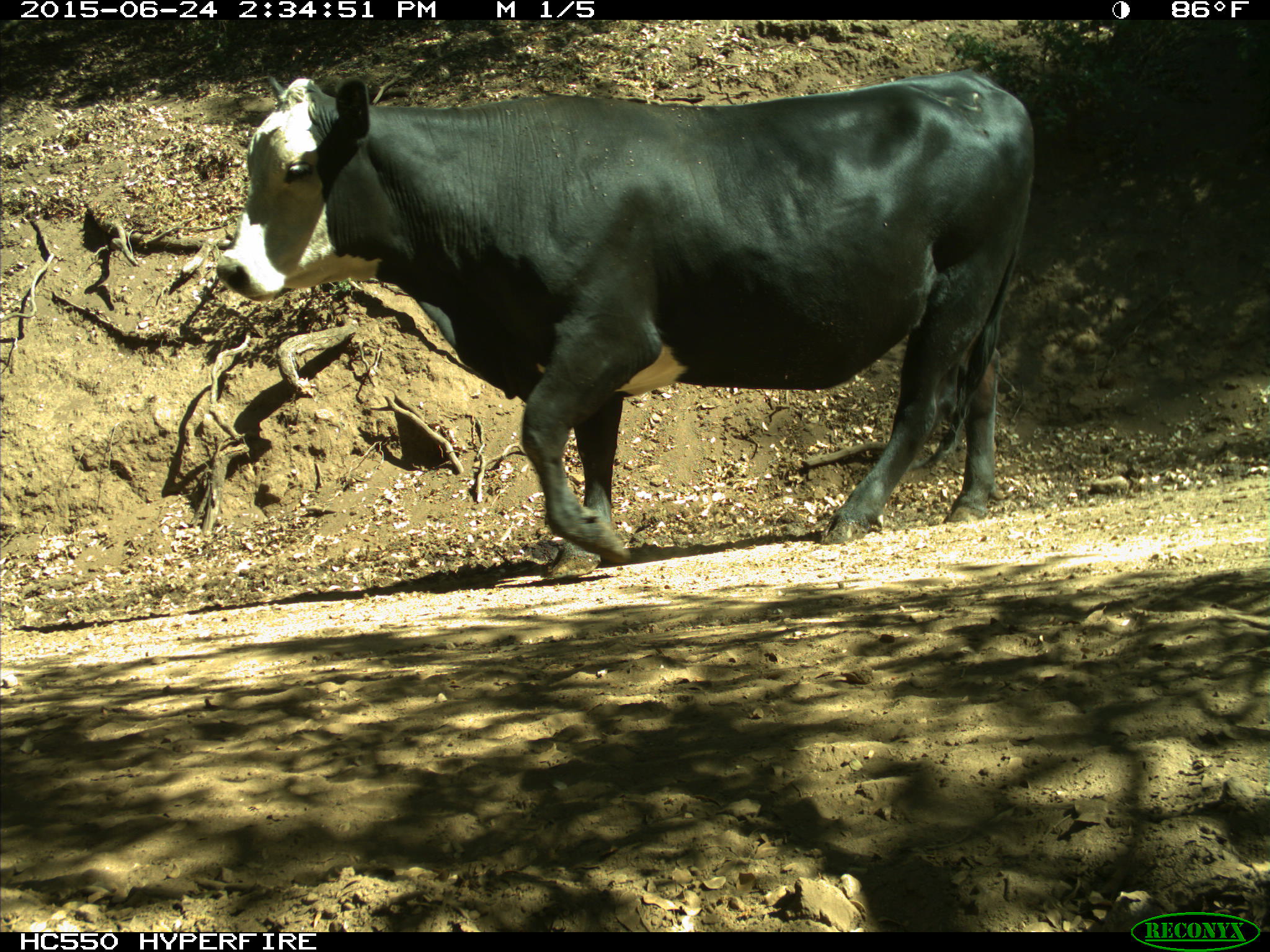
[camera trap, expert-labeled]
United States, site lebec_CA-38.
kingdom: Animalia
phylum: Chordata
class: Mammalia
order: Artiodactyla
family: Bovidae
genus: Bos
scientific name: Bos taurus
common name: domestic cow